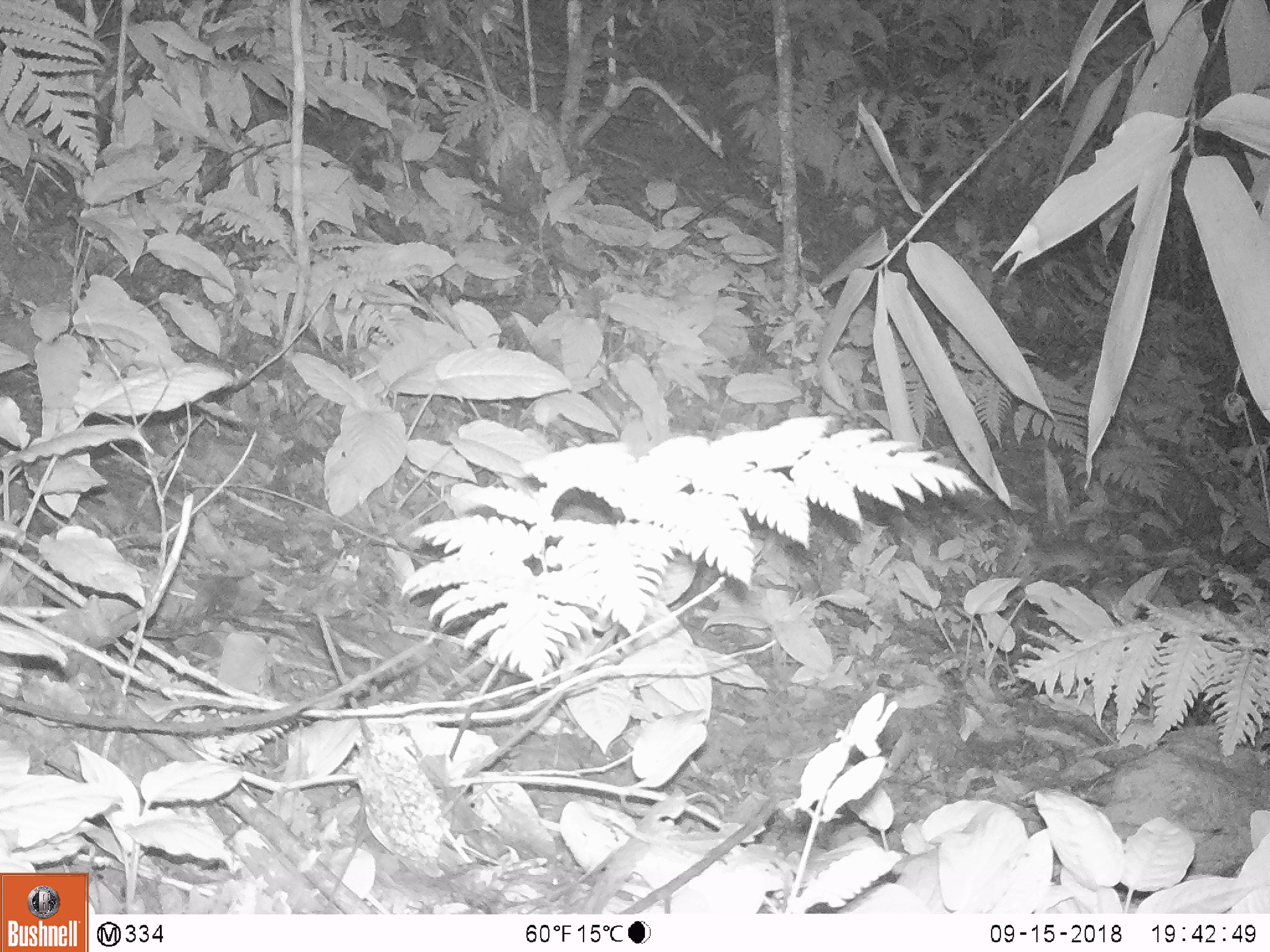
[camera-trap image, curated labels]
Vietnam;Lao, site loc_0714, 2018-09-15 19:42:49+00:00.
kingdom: Animalia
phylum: Chordata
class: Mammalia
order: Rodentia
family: Muridae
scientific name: Muridae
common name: old-world mice and rats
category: unidentified murid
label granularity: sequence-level